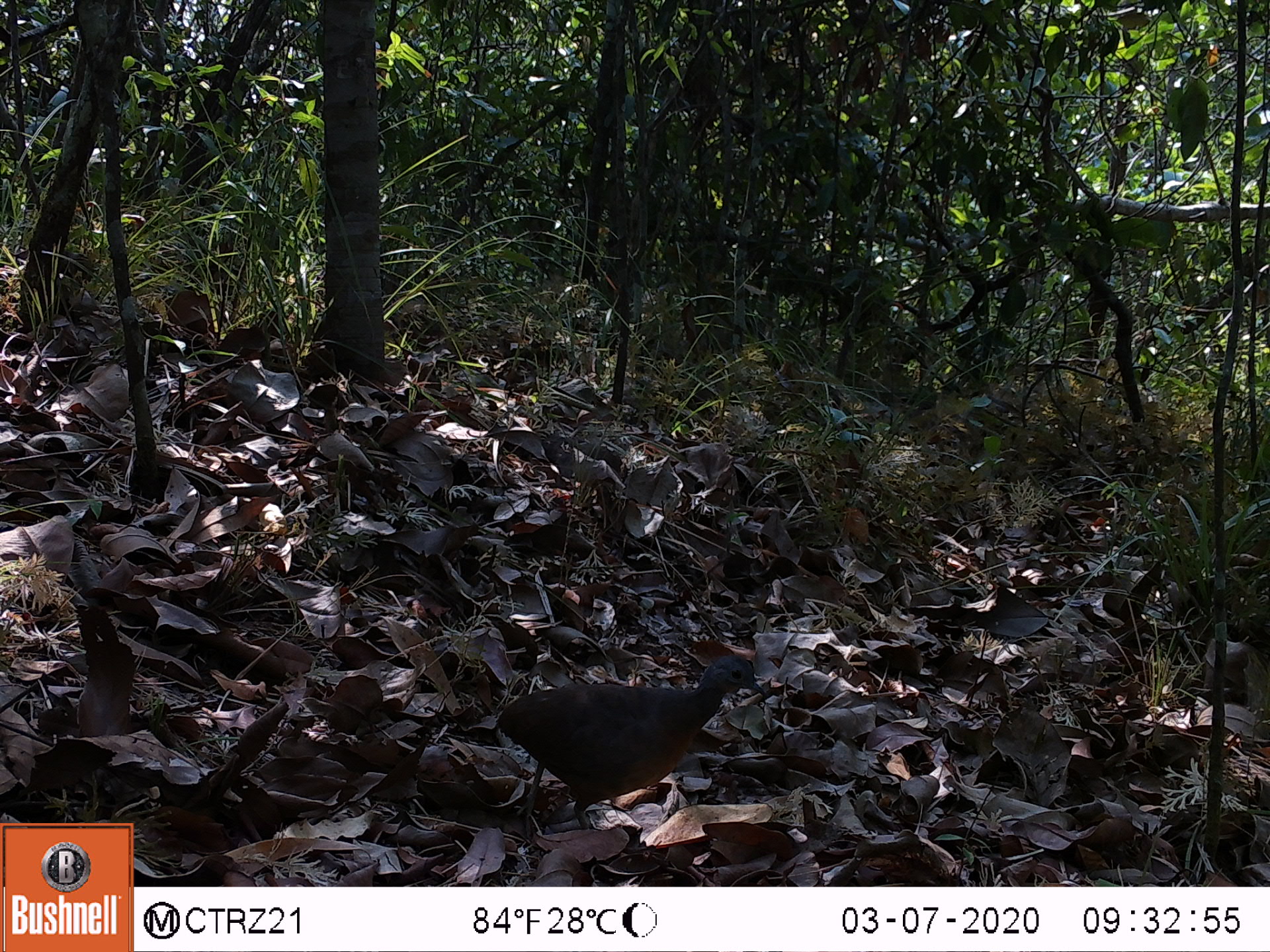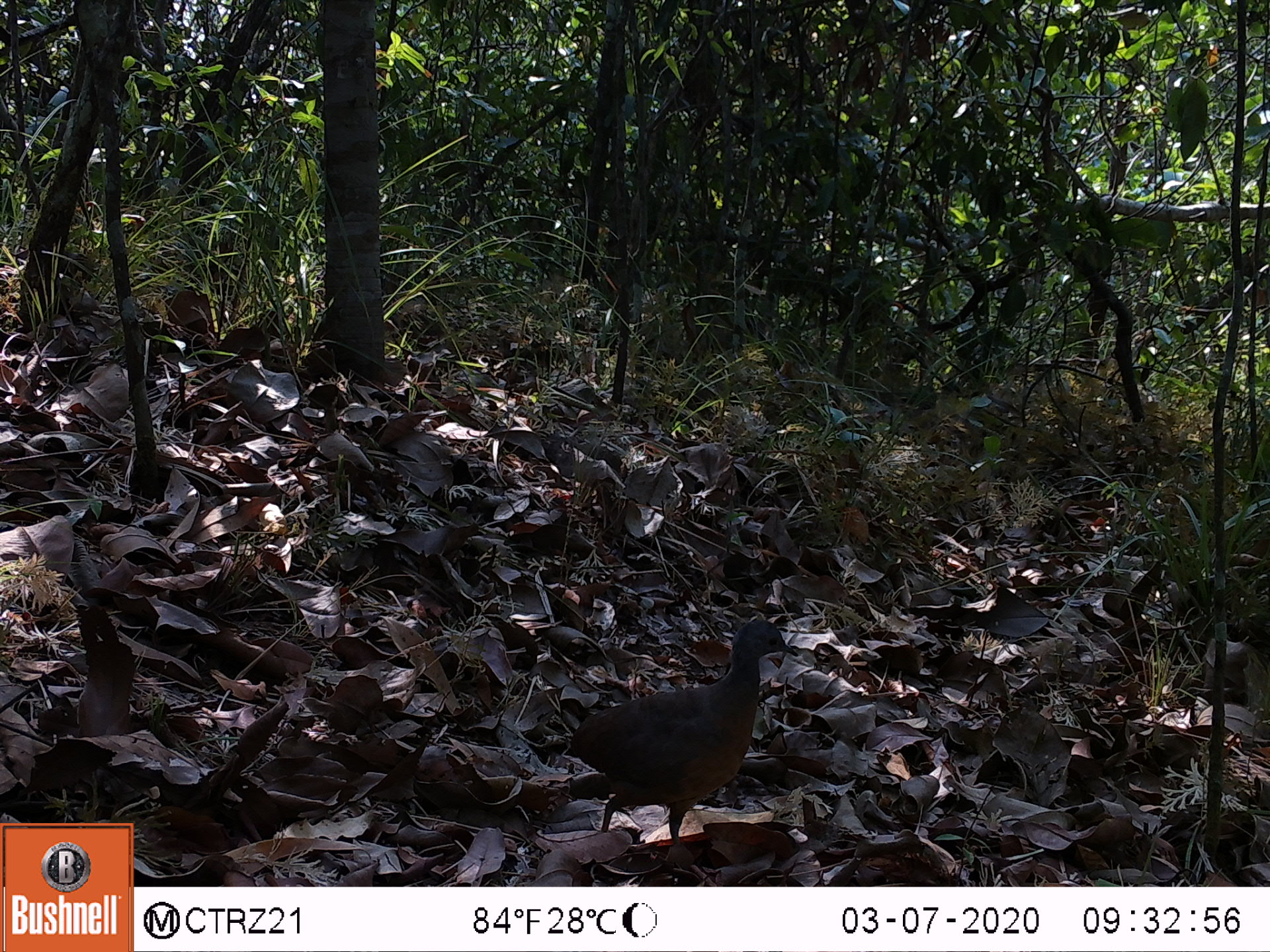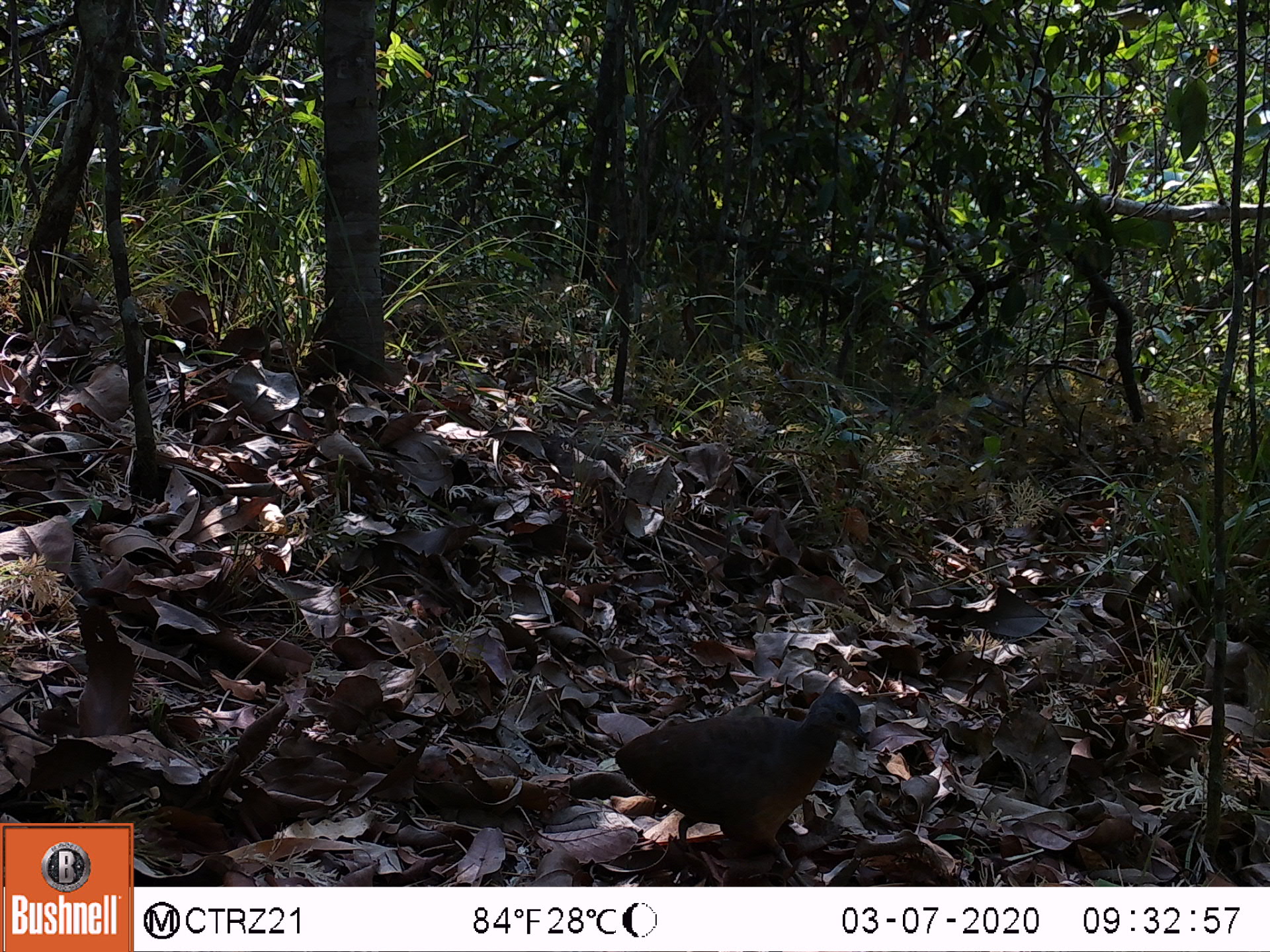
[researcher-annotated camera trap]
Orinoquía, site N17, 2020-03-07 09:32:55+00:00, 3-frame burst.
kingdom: Animalia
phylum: Chordata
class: Aves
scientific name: Aves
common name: bird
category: unknown bird